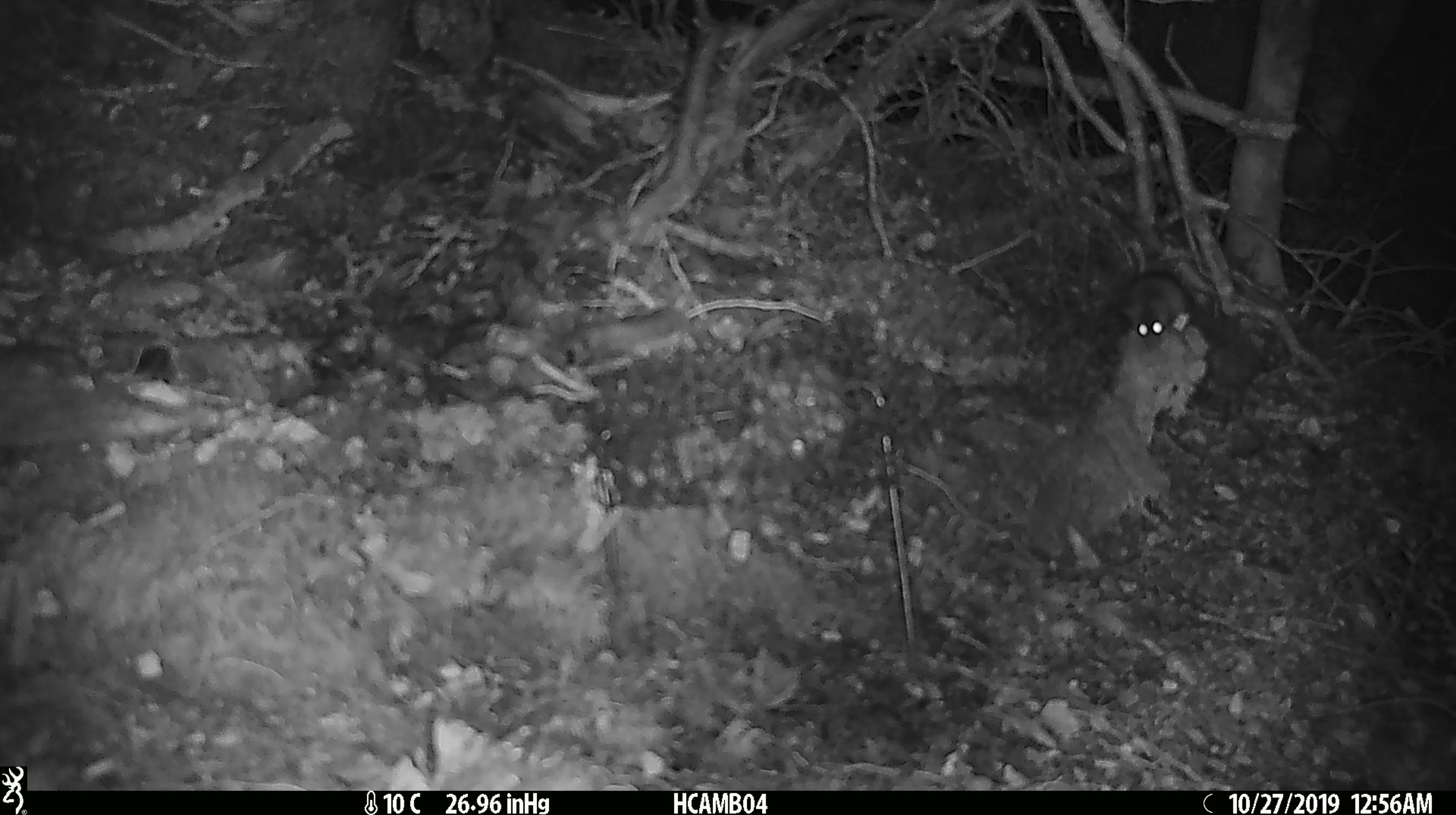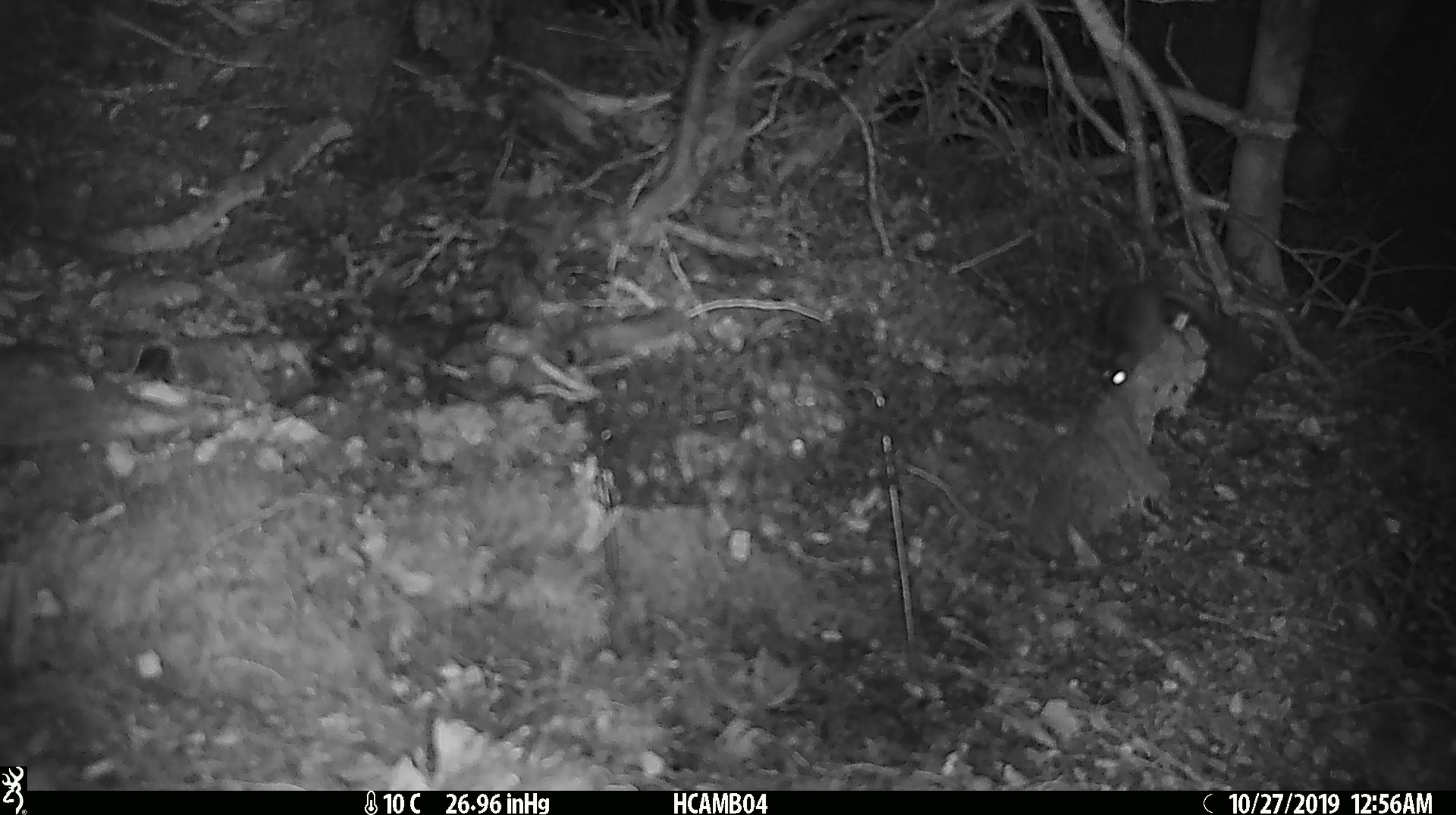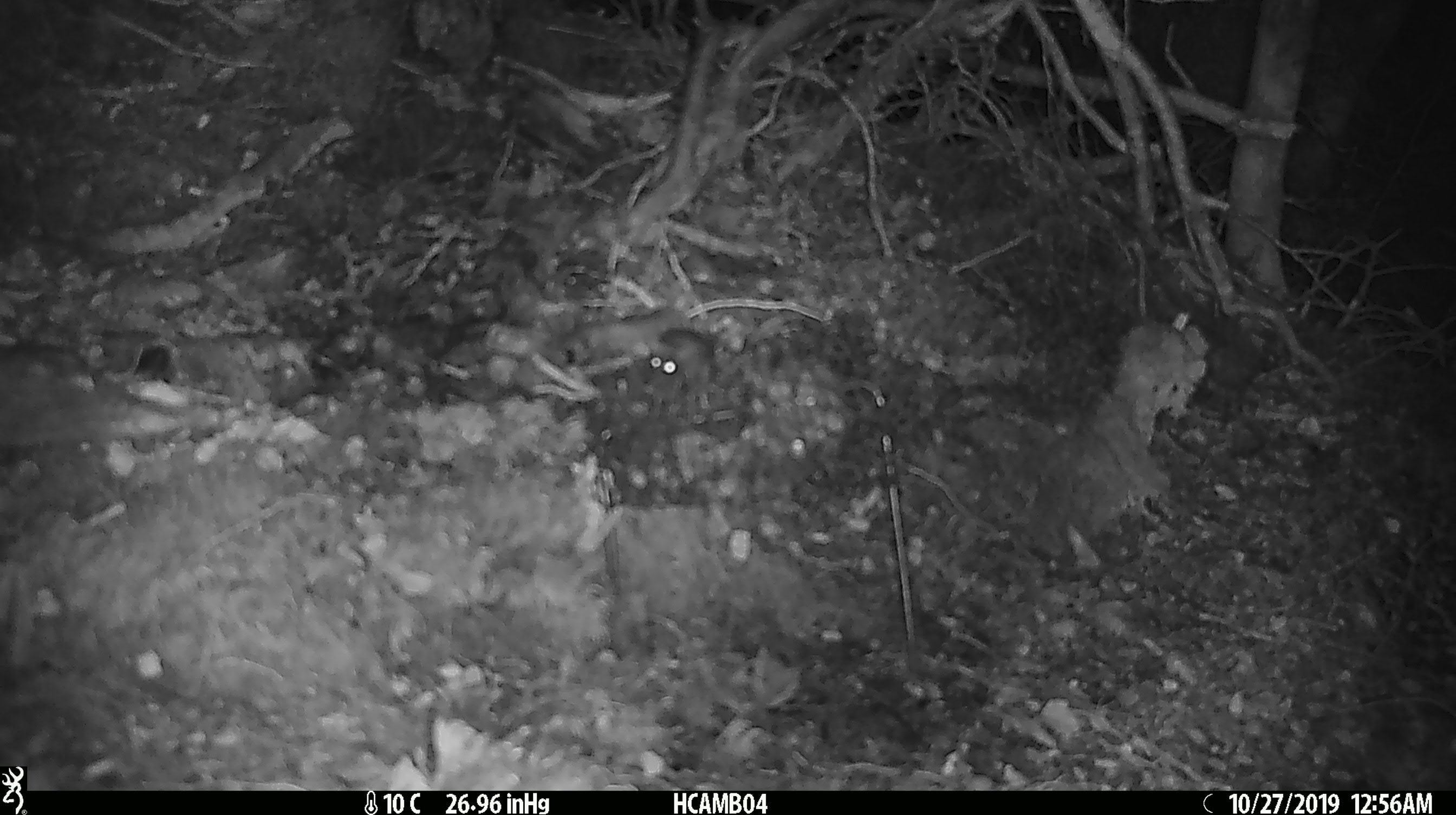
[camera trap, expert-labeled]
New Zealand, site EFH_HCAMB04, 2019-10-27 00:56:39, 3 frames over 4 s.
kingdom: Animalia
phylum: Chordata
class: Mammalia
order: Rodentia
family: Muridae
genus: Mus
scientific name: Mus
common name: mouse